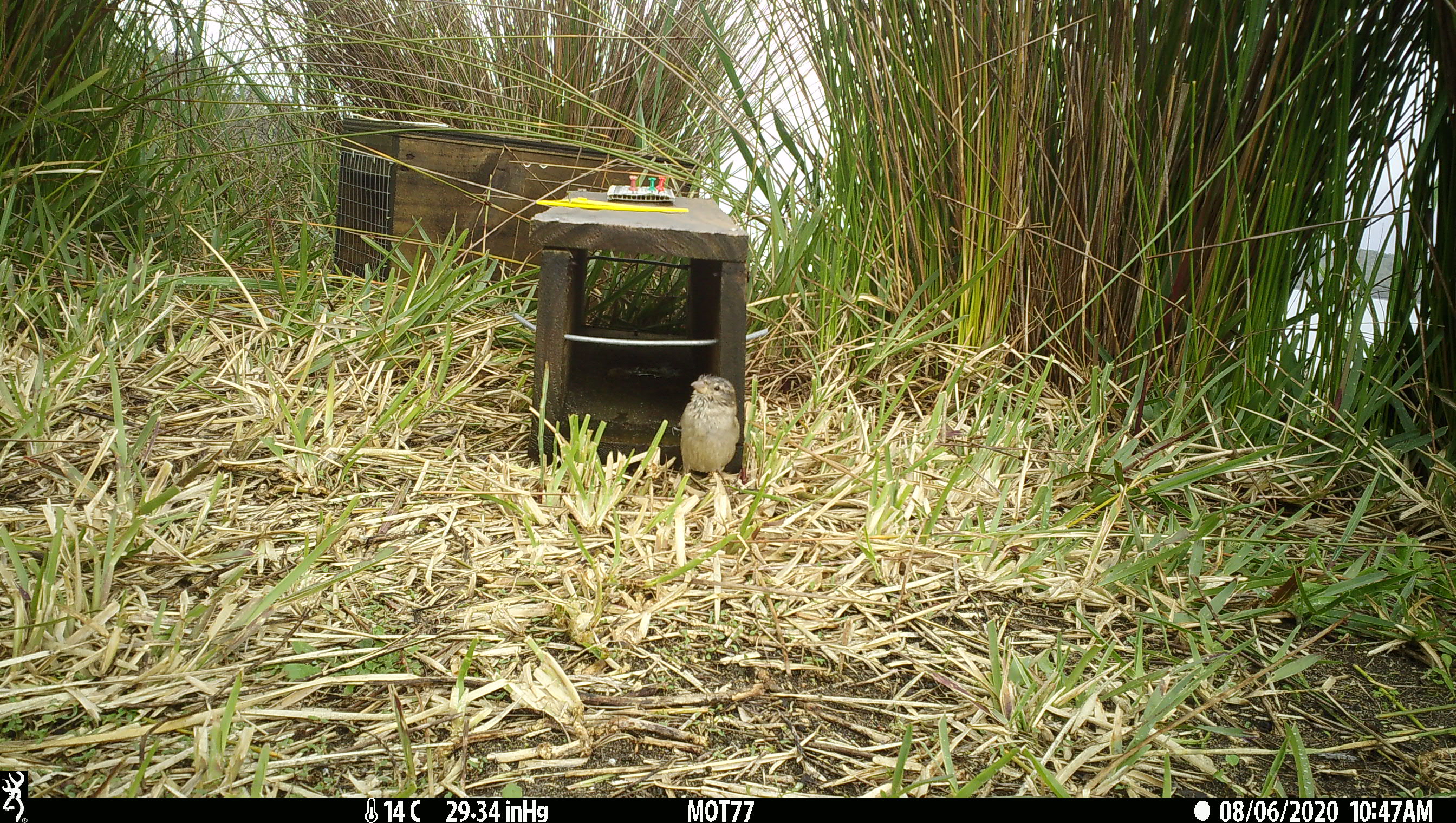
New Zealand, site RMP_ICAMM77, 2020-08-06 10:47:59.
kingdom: Animalia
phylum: Chordata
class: Aves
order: Passeriformes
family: Passeridae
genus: Passer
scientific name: Passer domesticus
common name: house sparrow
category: sparrow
Sparrow (house sparrow) (Passer domesticus).